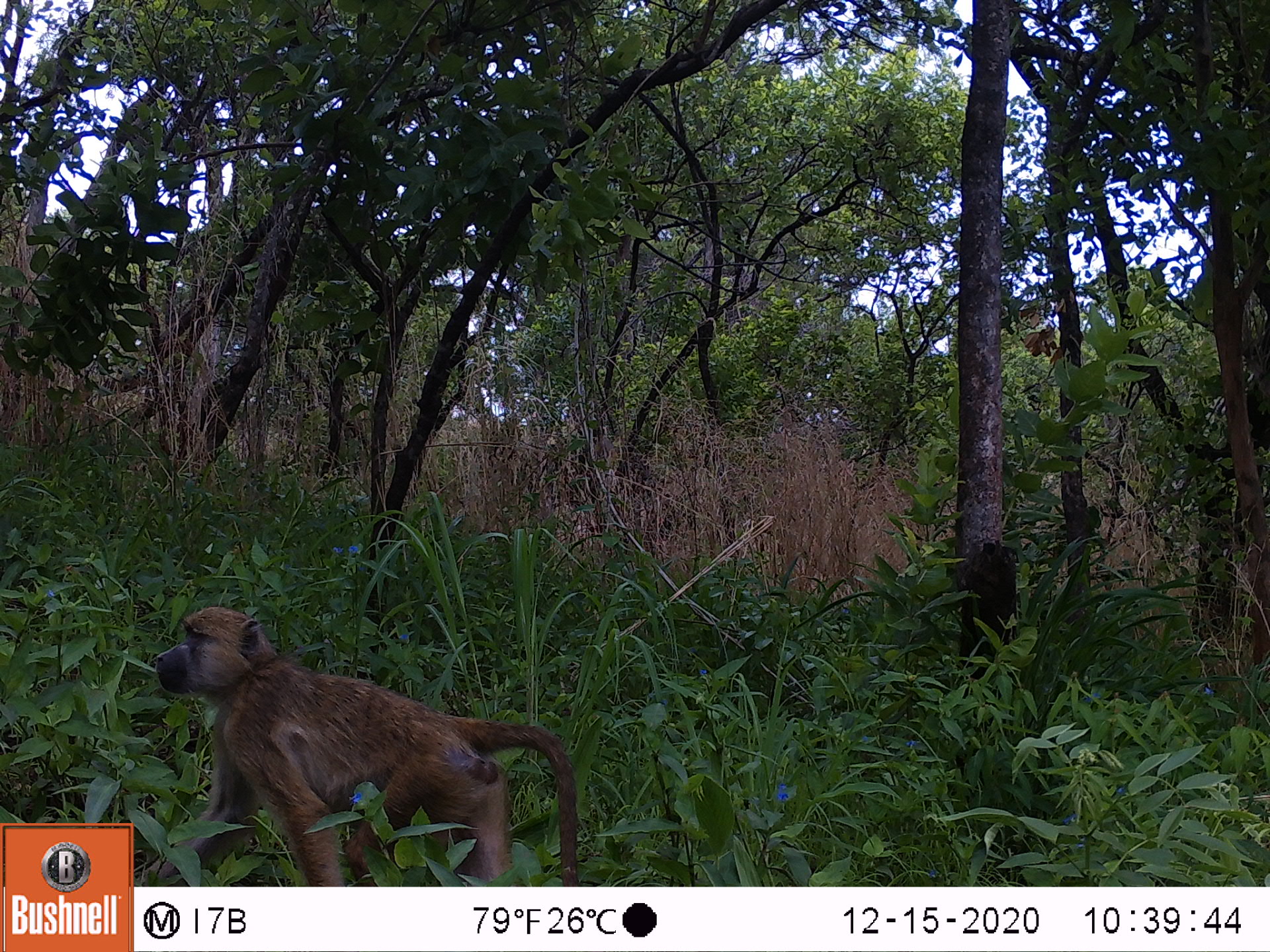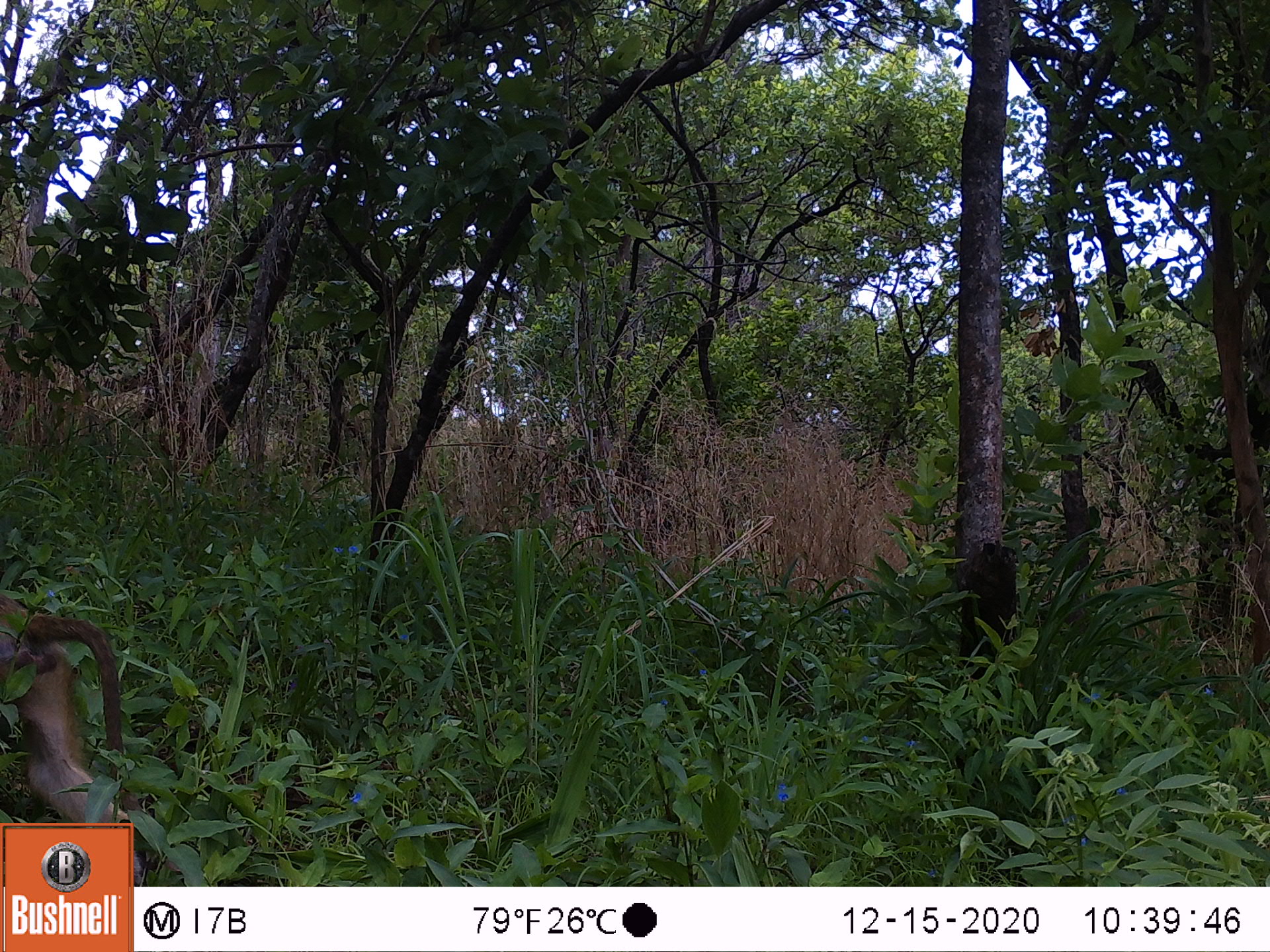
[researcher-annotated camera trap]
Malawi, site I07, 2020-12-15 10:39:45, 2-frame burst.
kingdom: Animalia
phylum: Chordata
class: Mammalia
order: Primates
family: Cercopithecidae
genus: Papio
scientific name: Papio cynocephalus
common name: yellow baboon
Yellow baboon (Papio cynocephalus), count 1.